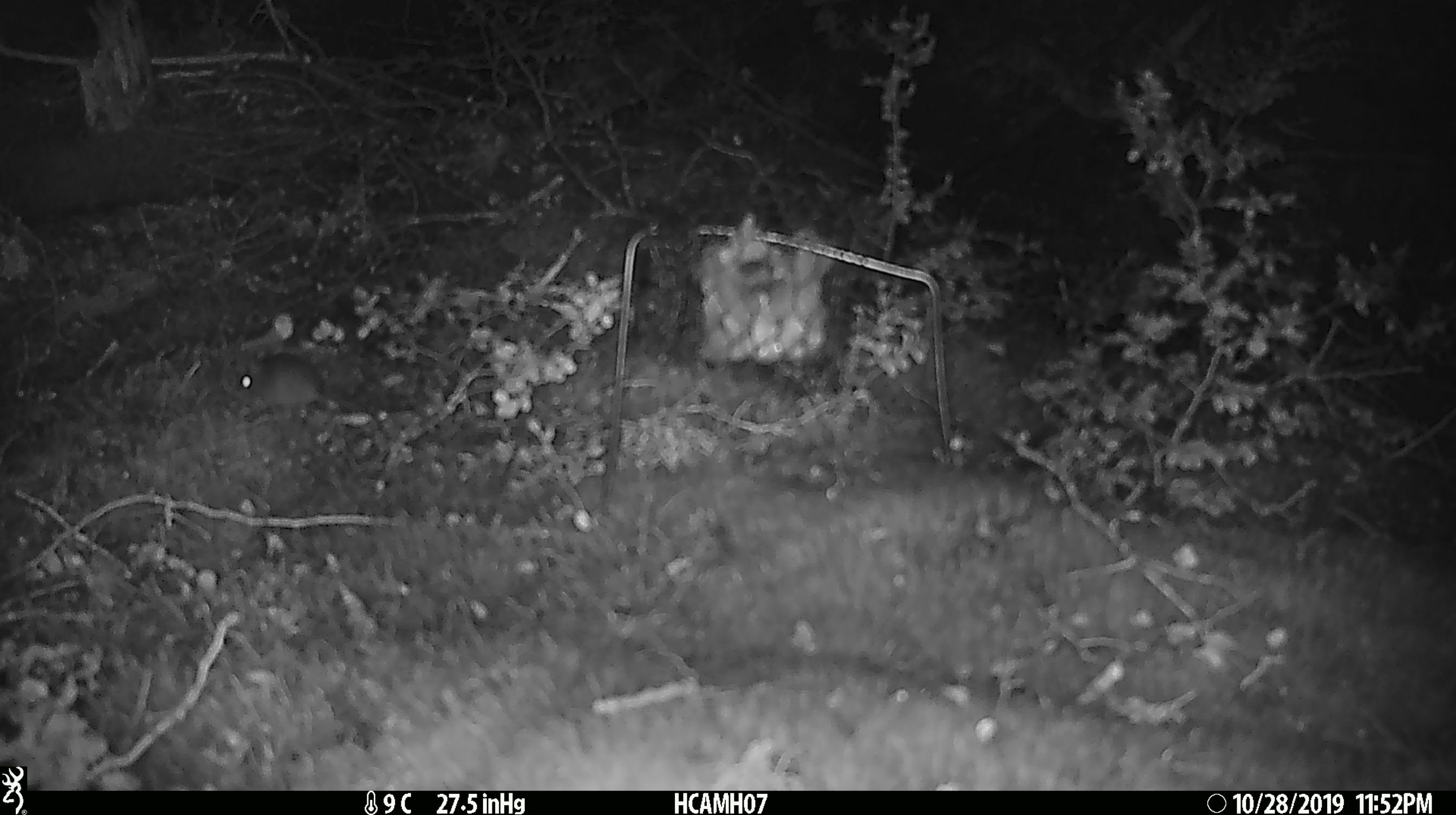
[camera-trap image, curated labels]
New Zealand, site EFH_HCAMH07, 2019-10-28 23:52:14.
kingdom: Animalia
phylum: Chordata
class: Mammalia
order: Rodentia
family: Muridae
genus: Mus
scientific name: Mus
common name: mouse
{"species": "mouse (Mus)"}